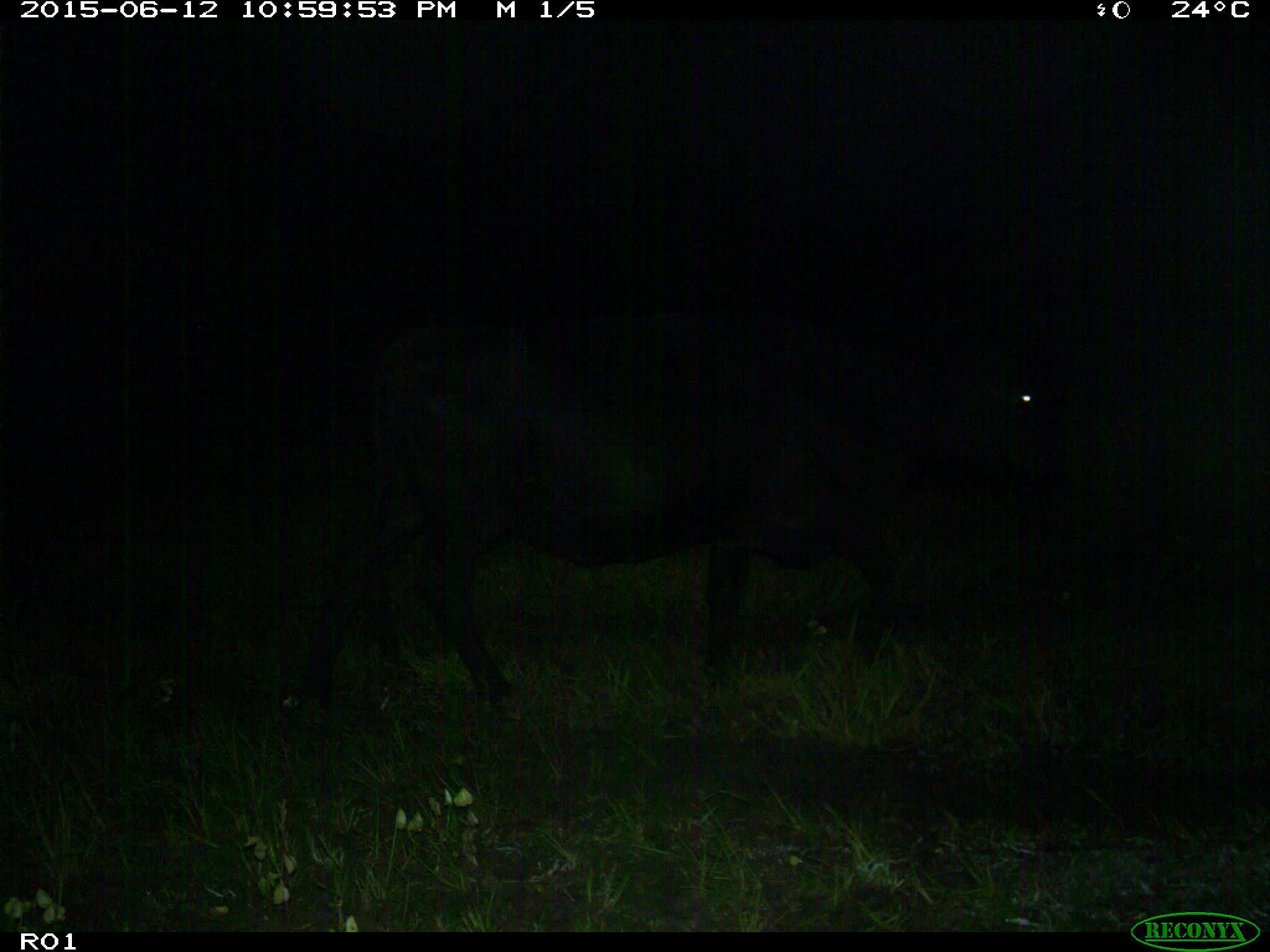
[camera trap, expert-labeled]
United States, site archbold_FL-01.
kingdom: Animalia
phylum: Chordata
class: Mammalia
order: Artiodactyla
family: Bovidae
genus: Bos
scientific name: Bos taurus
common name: domestic cow